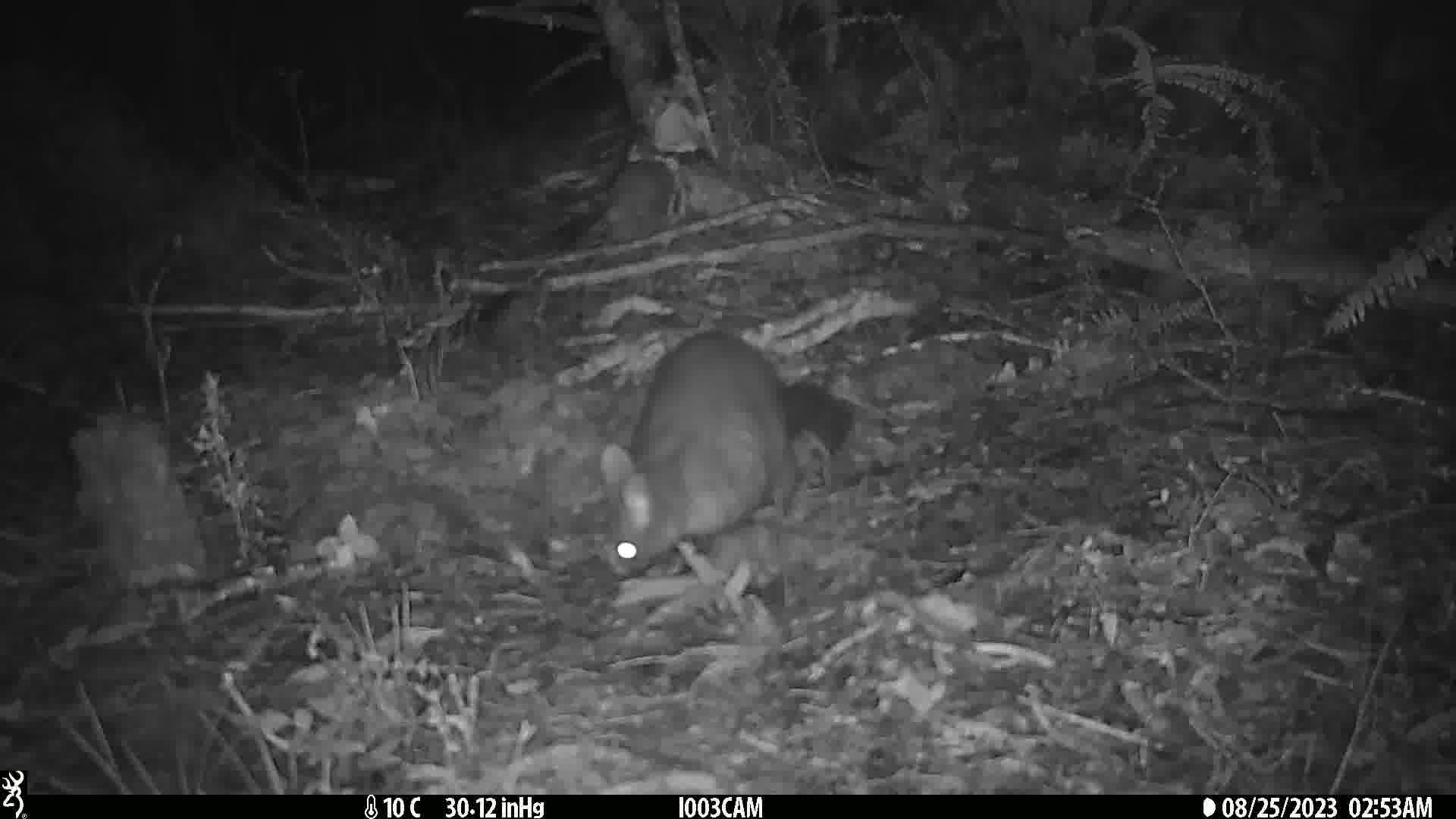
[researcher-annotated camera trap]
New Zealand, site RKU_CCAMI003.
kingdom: Animalia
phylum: Chordata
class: Mammalia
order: Diprotodontia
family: Phalangeridae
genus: Trichosurus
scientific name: Trichosurus vulpecula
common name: common brushtail possum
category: possum